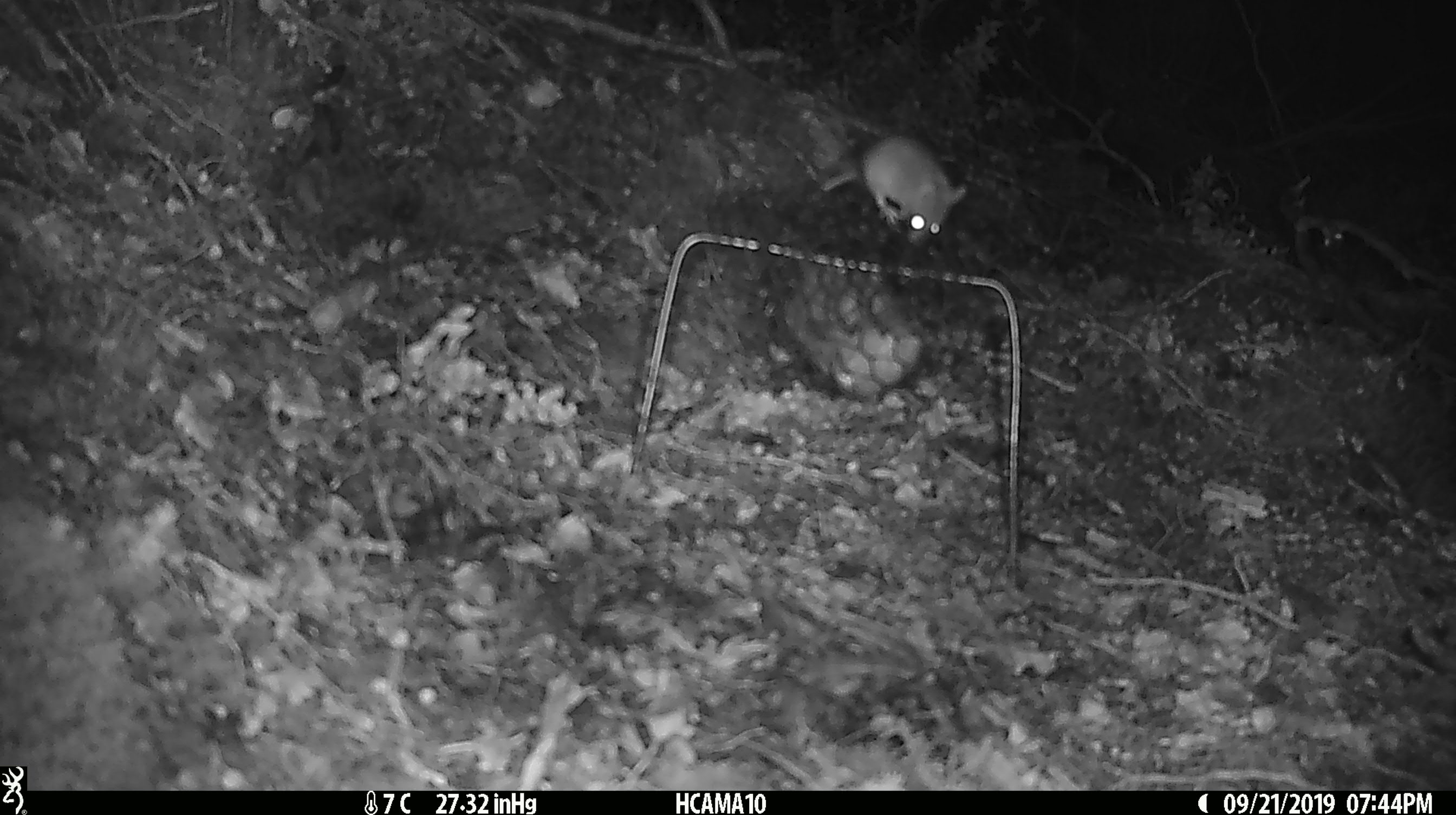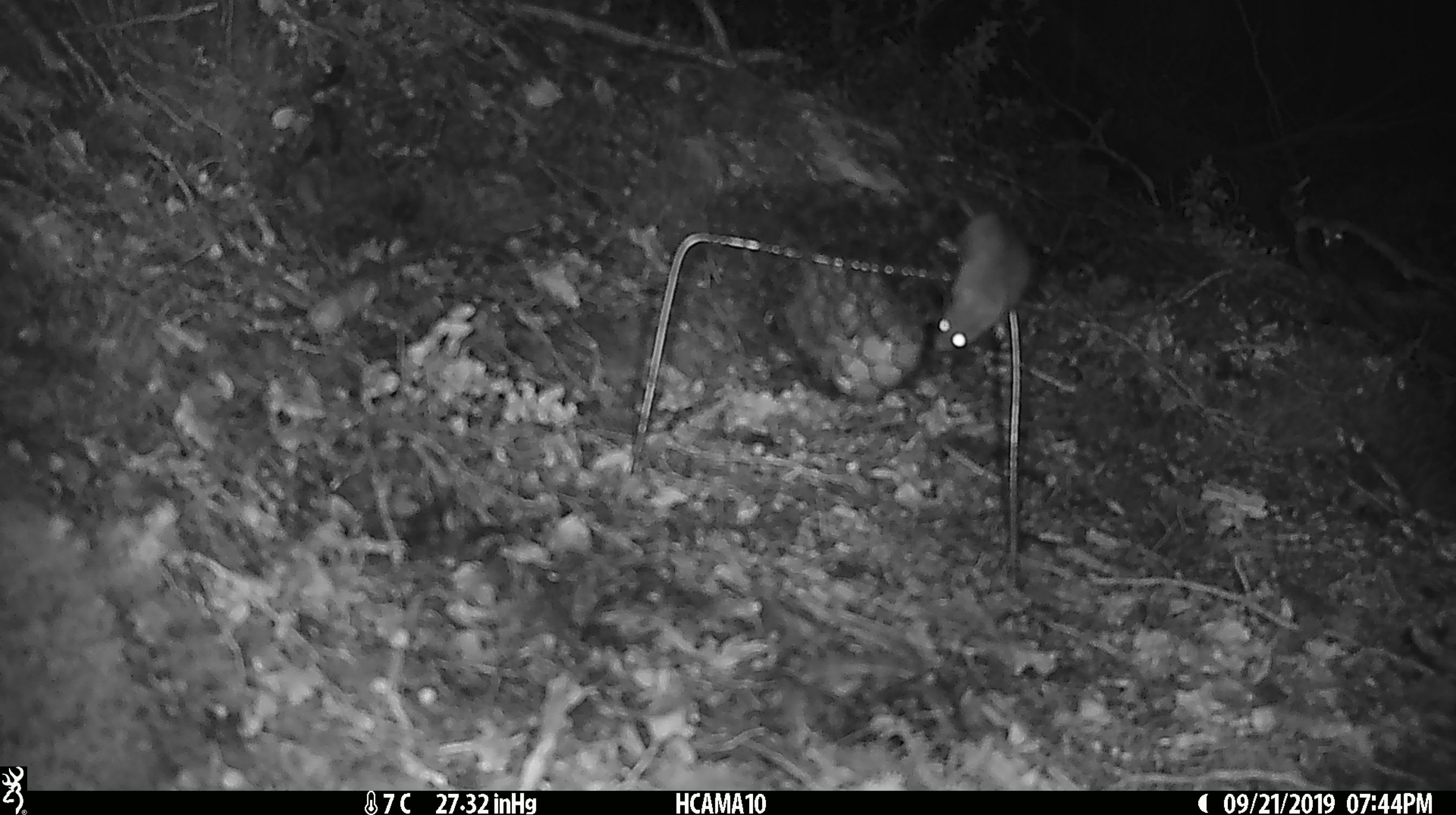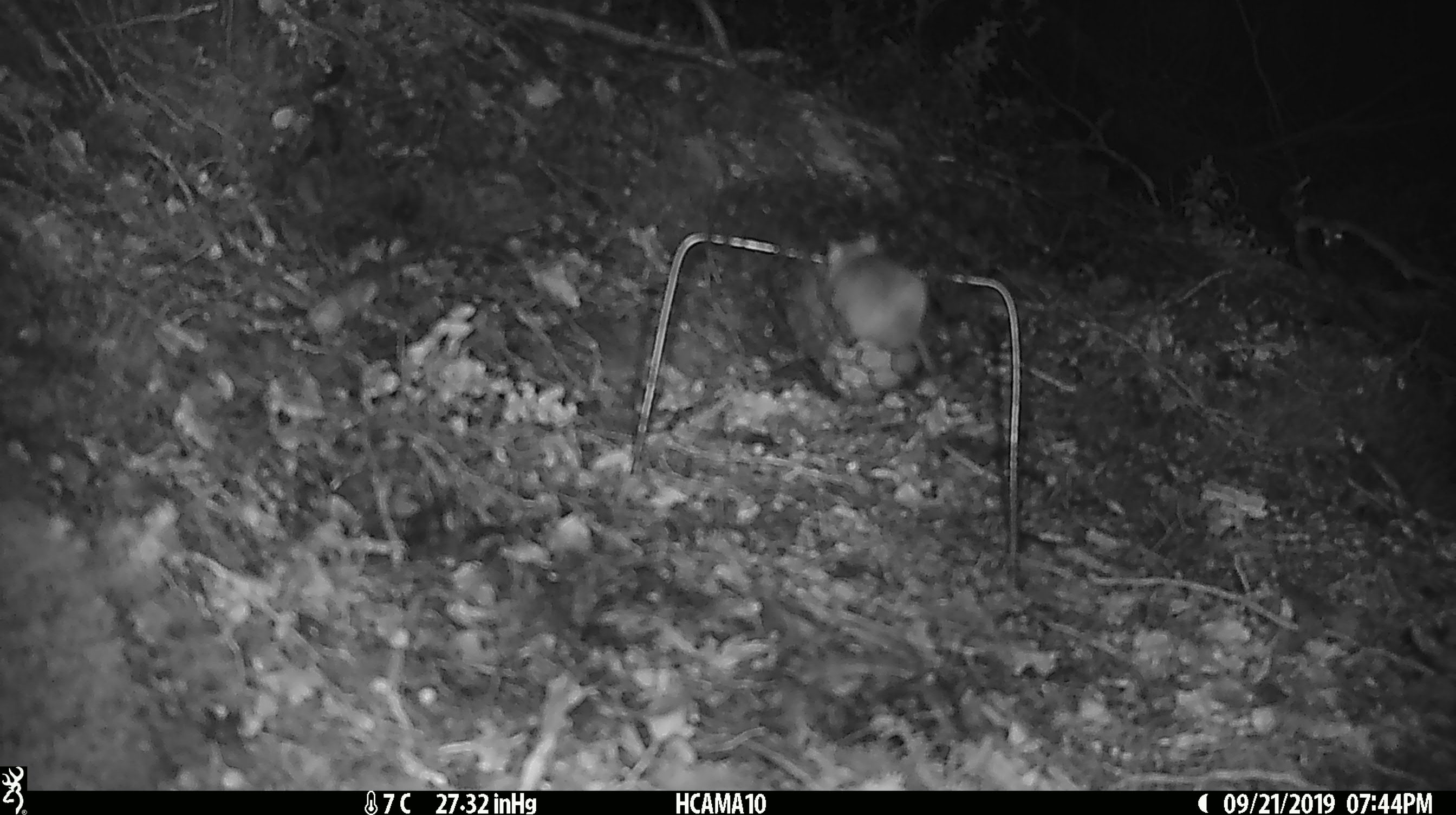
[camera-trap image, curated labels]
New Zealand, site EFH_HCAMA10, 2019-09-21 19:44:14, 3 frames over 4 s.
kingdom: Animalia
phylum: Chordata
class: Mammalia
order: Rodentia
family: Muridae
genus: Mus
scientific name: Mus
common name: mouse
Mouse (Mus).